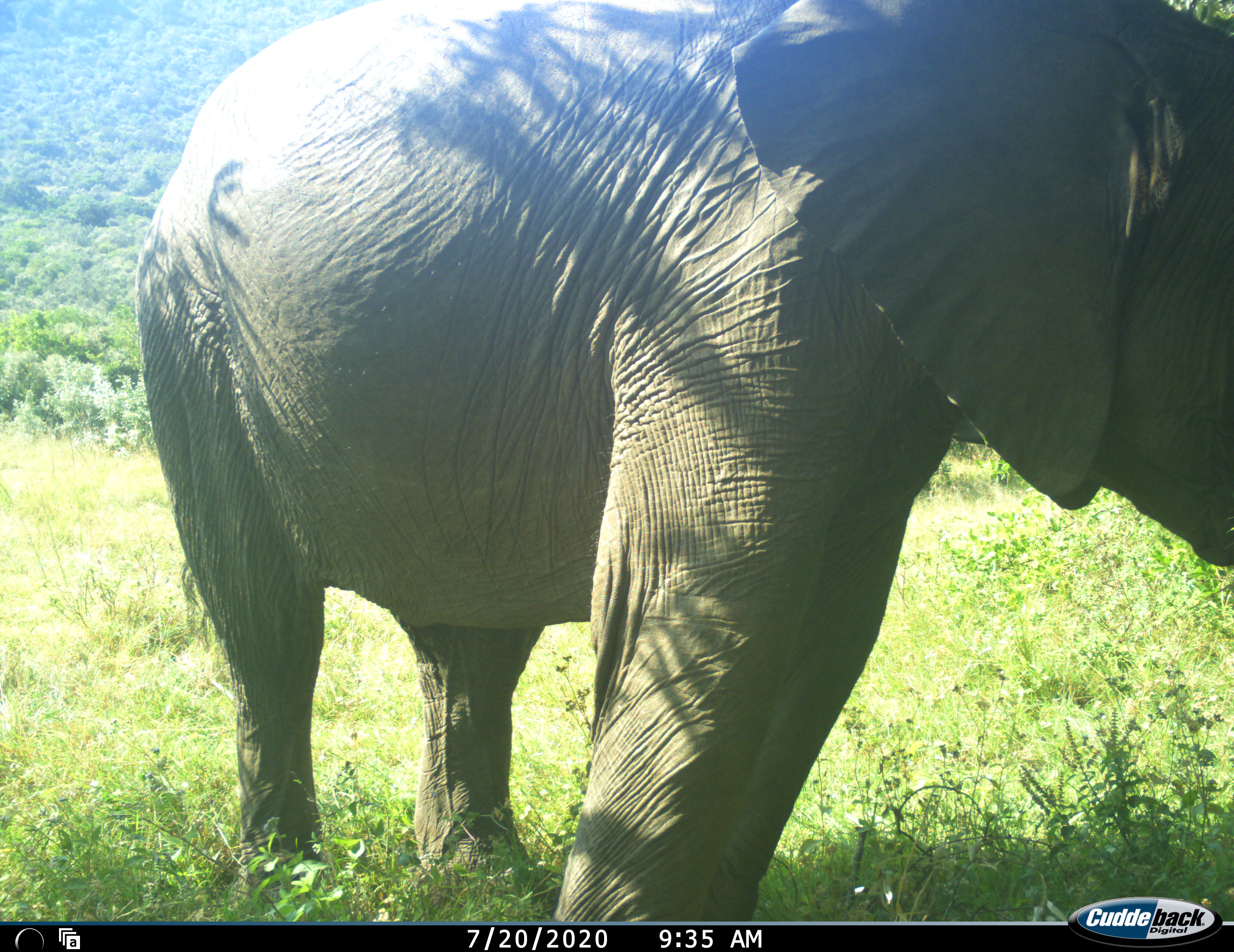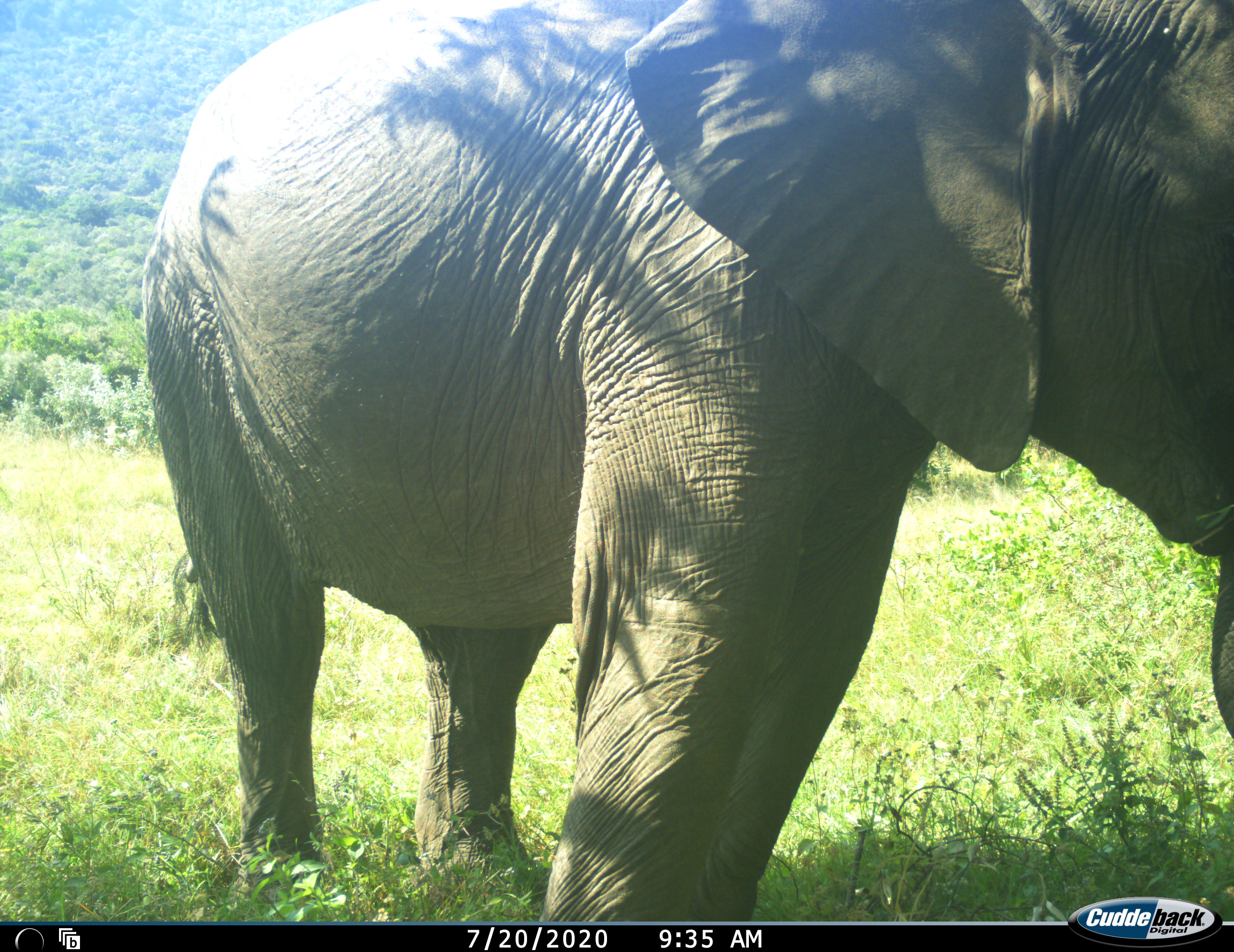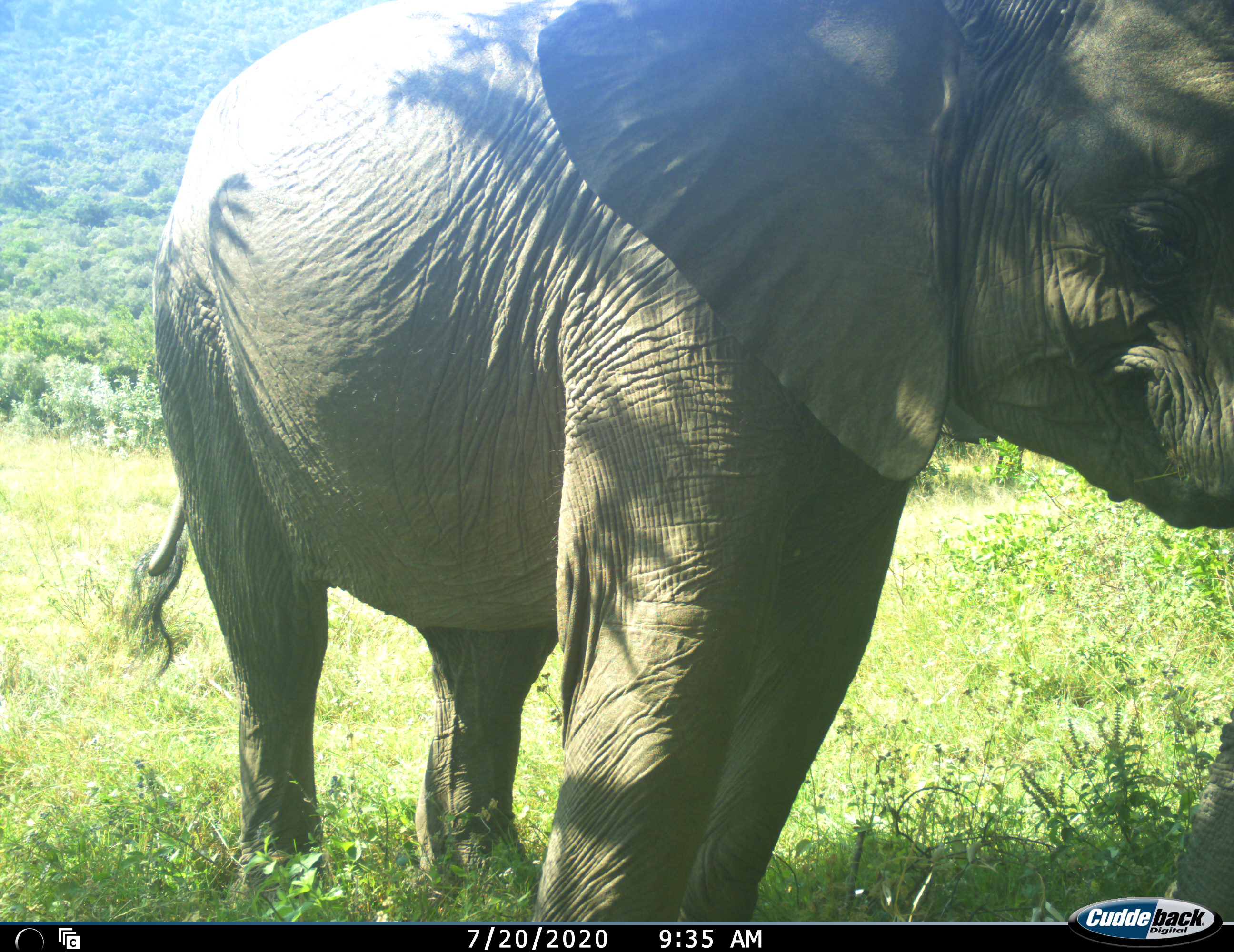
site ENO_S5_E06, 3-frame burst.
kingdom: Animalia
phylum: Chordata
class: Mammalia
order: Proboscidea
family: Elephantidae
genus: Loxodonta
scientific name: Loxodonta africana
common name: african bush elephant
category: elephant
Elephant (african bush elephant) (Loxodonta africana), count 1. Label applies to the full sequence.